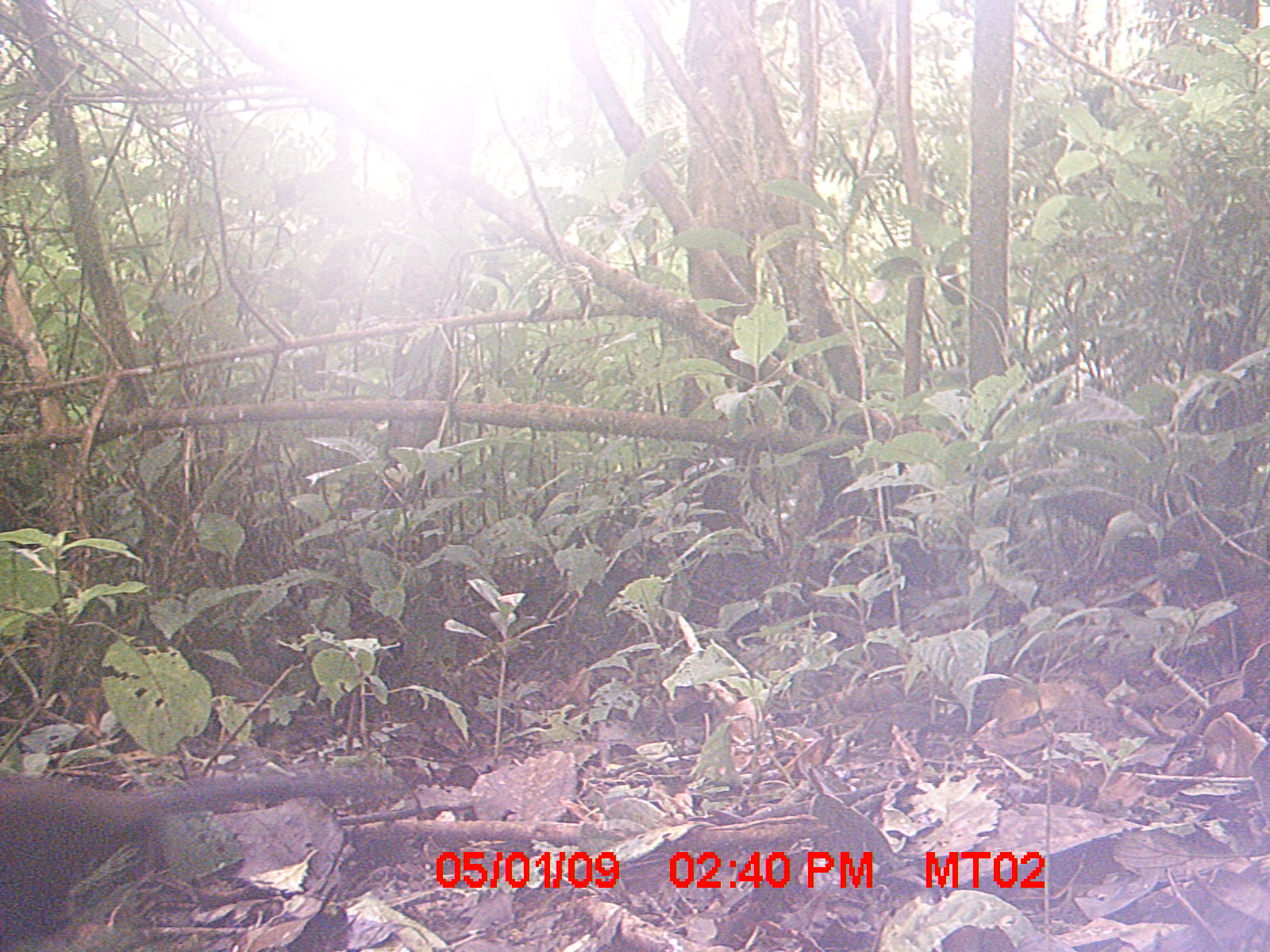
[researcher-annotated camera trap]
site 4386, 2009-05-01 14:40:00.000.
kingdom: Animalia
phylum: Chordata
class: Aves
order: Cuculiformes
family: Cuculidae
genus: Coua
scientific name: Coua serriana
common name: red-breasted coua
Coua serriana (red-breasted coua), count 1.